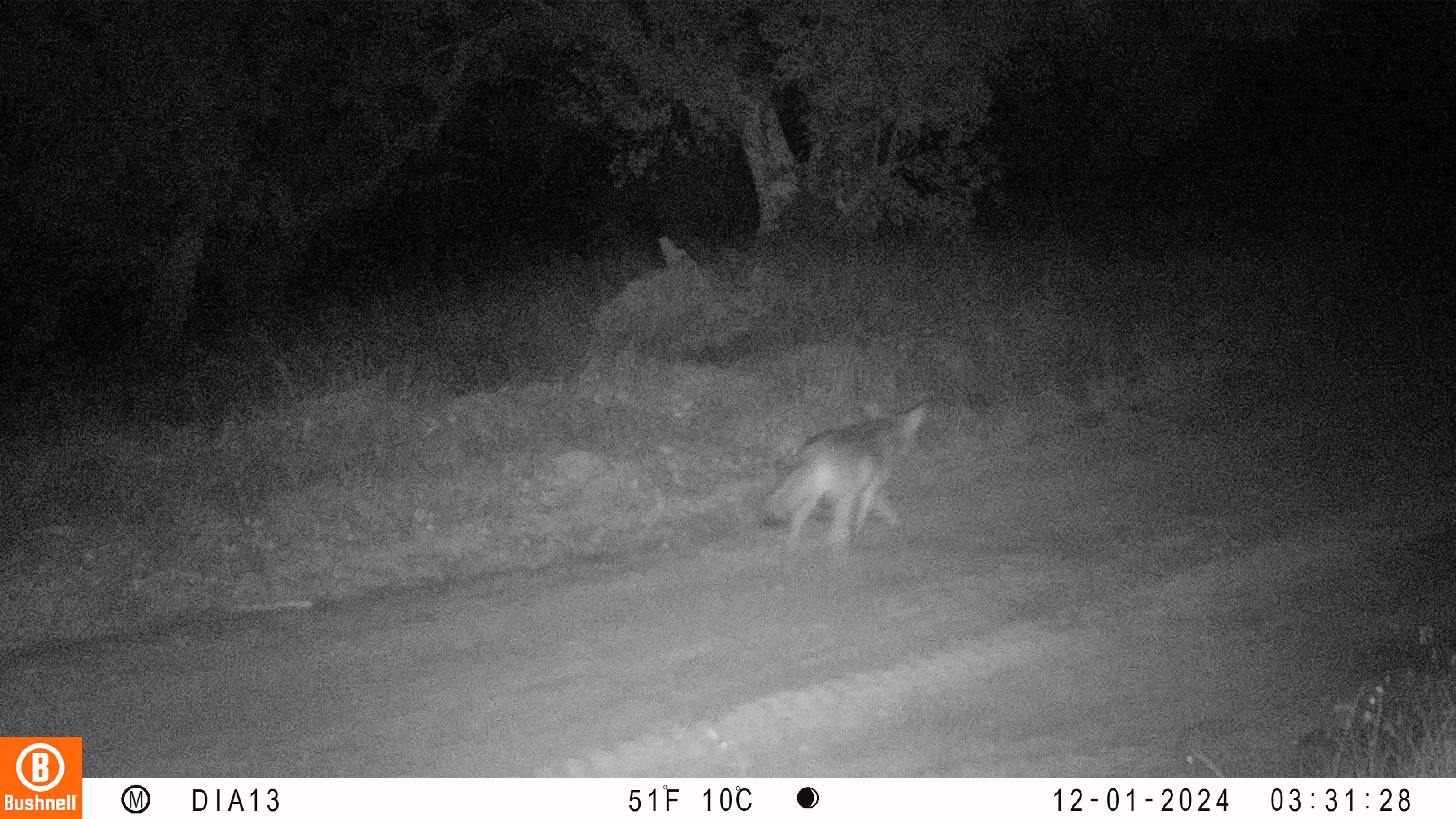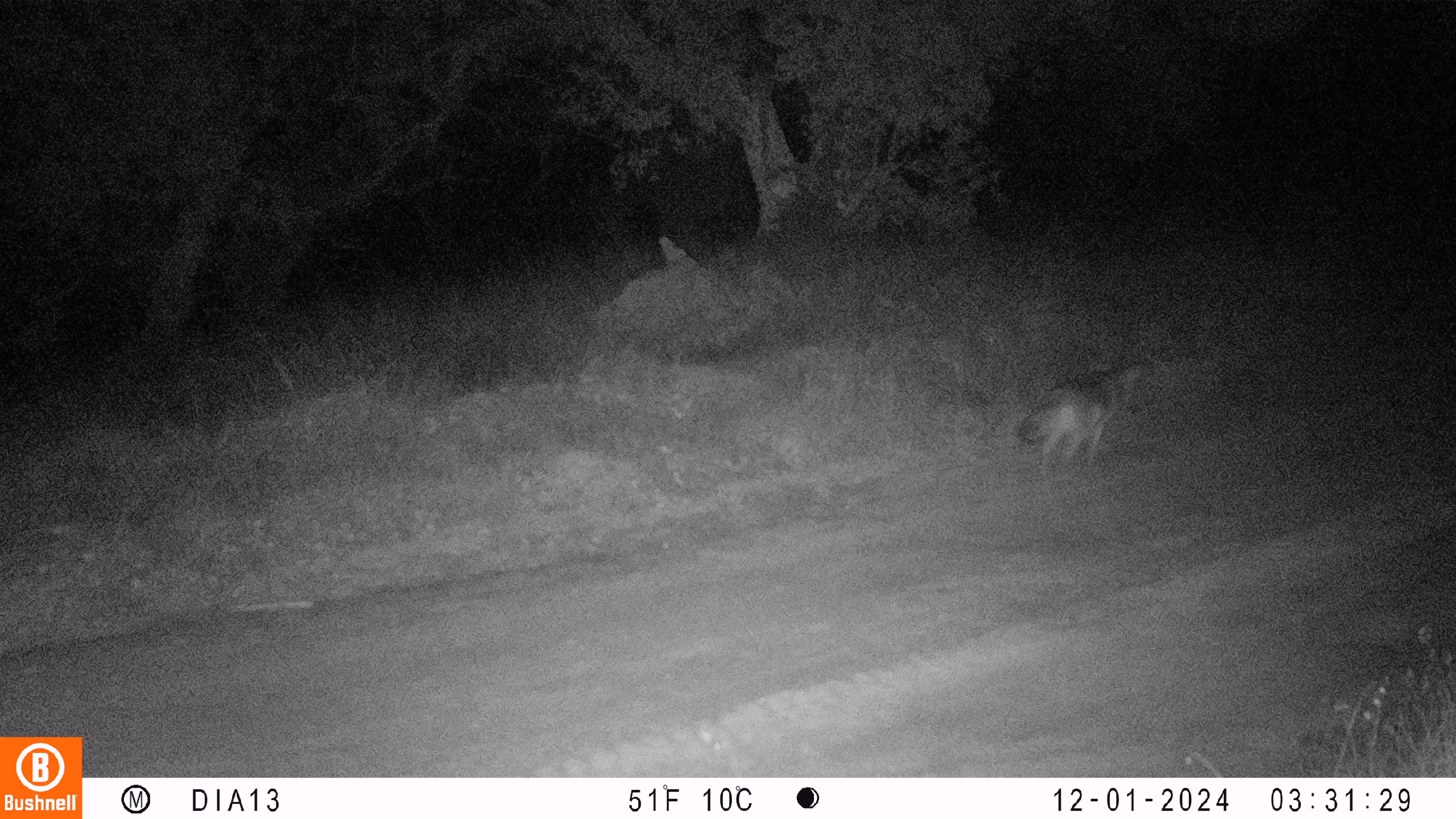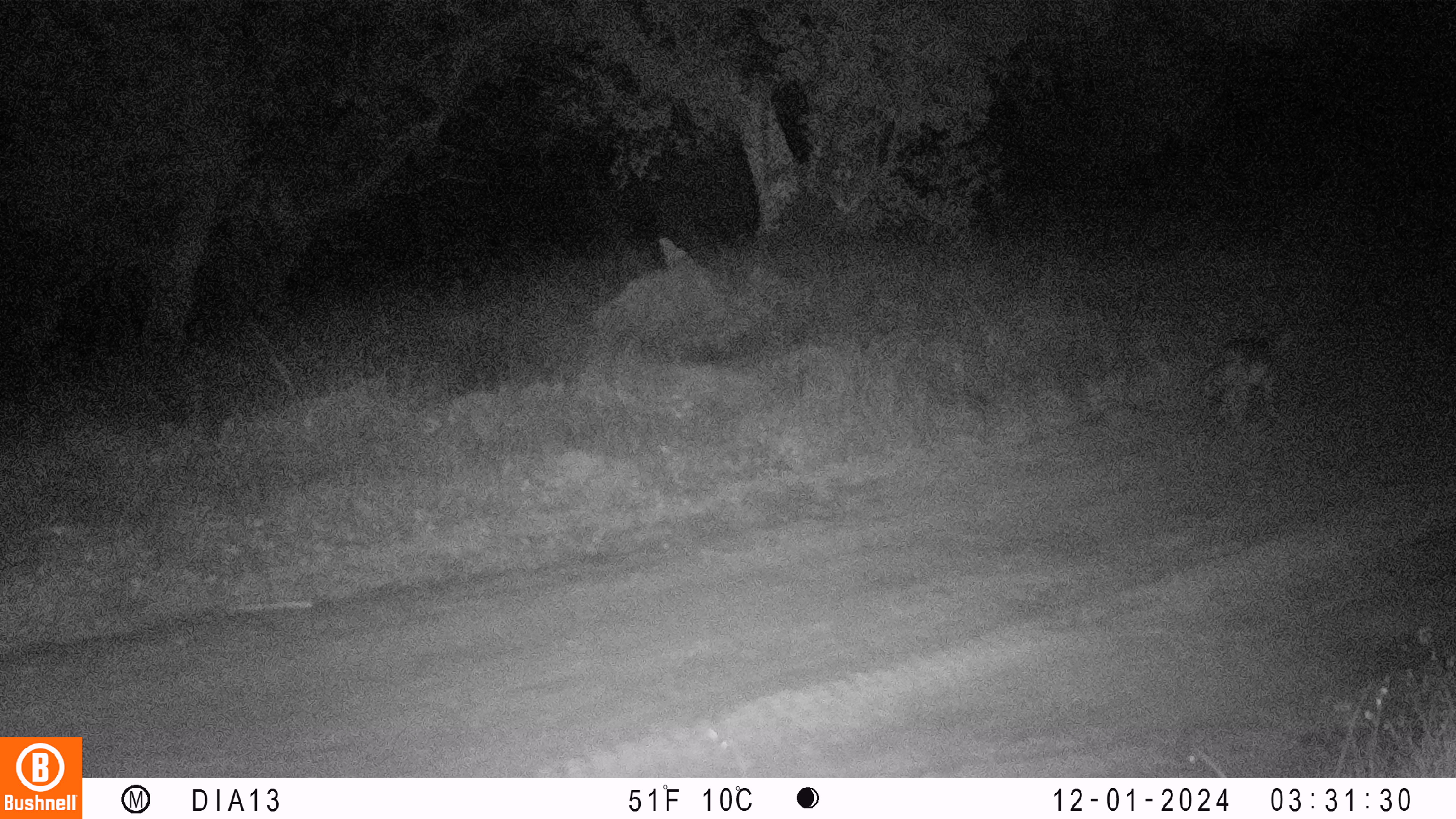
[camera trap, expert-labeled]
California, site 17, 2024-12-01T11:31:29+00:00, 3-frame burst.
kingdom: Animalia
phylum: Chordata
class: Mammalia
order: Carnivora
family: Canidae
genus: Canis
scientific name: Canis latrans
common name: coyote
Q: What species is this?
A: Coyote (Canis latrans).